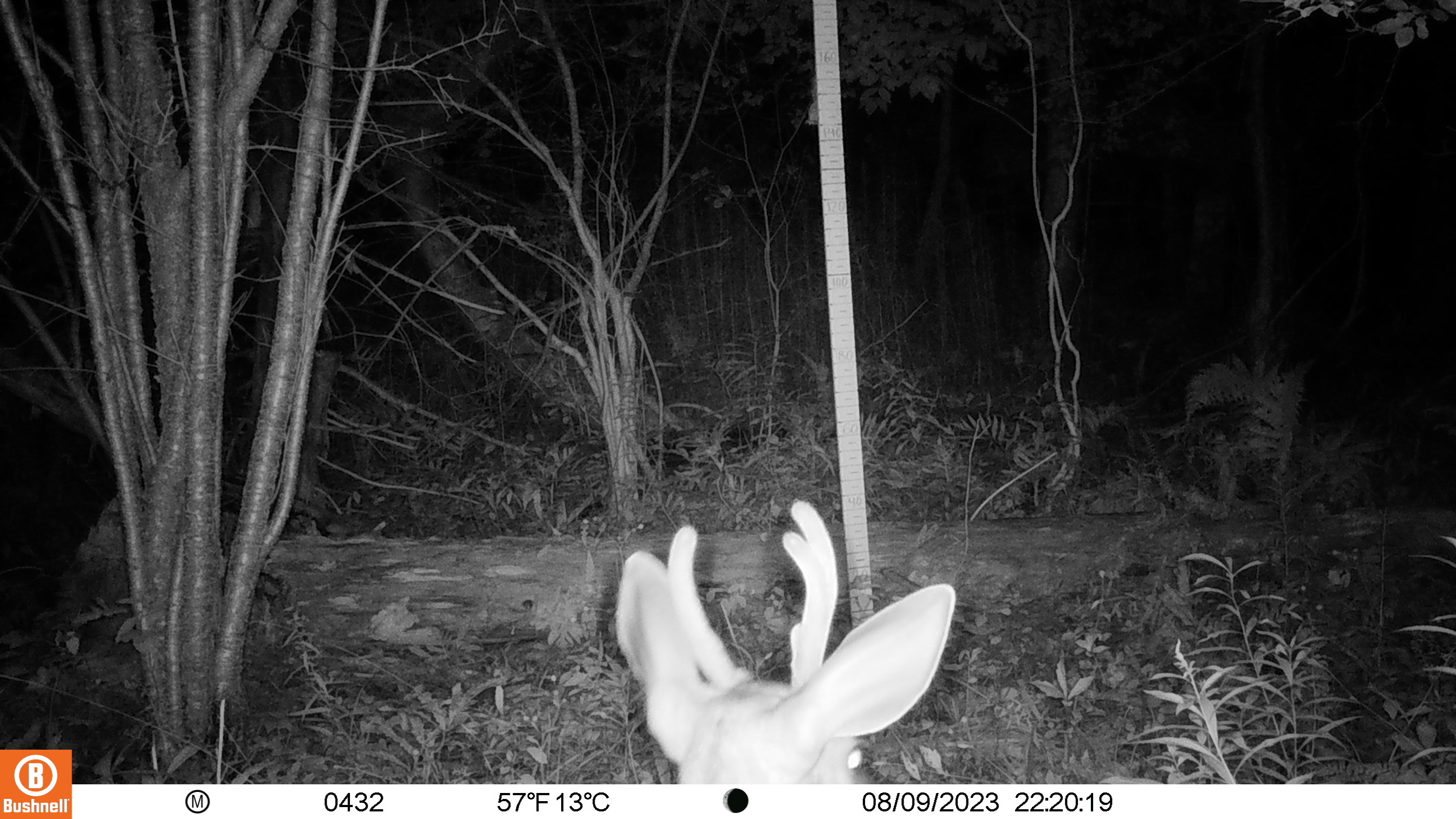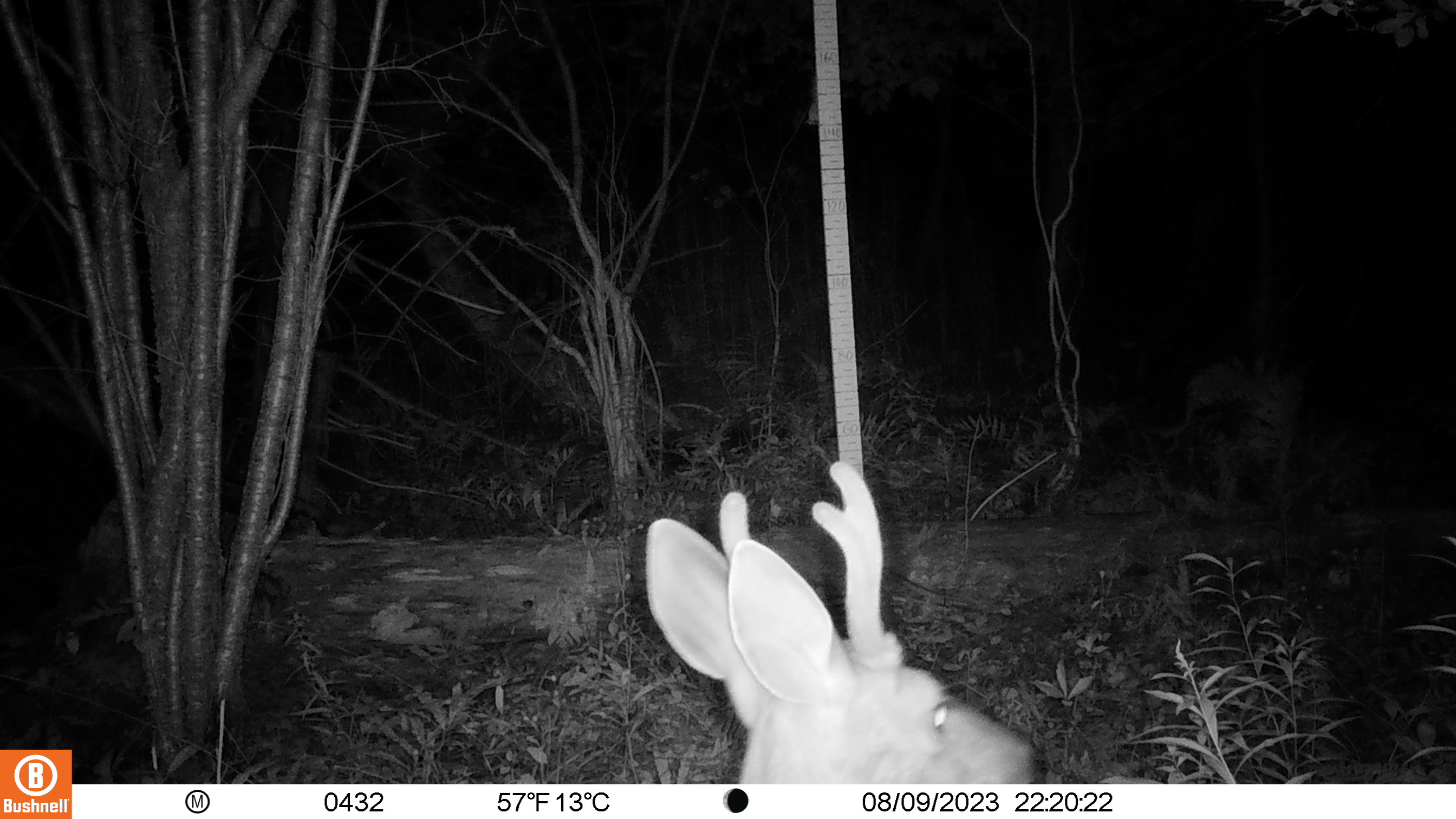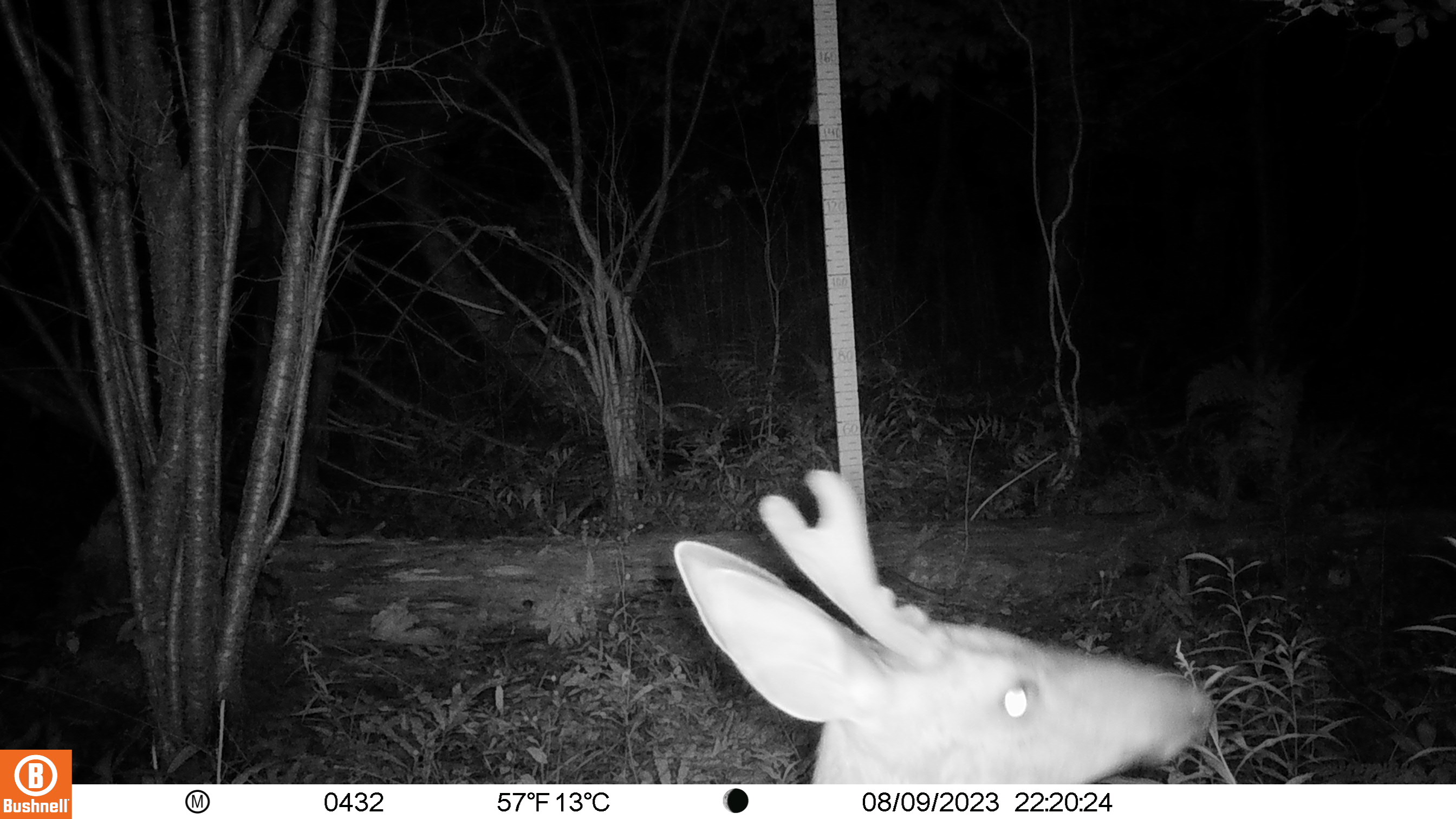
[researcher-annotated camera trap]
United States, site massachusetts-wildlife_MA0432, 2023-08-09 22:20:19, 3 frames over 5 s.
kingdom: Animalia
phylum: Chordata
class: Mammalia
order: Artiodactyla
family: Cervidae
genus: Odocoileus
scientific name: Odocoileus virginianus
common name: white-tailed deer